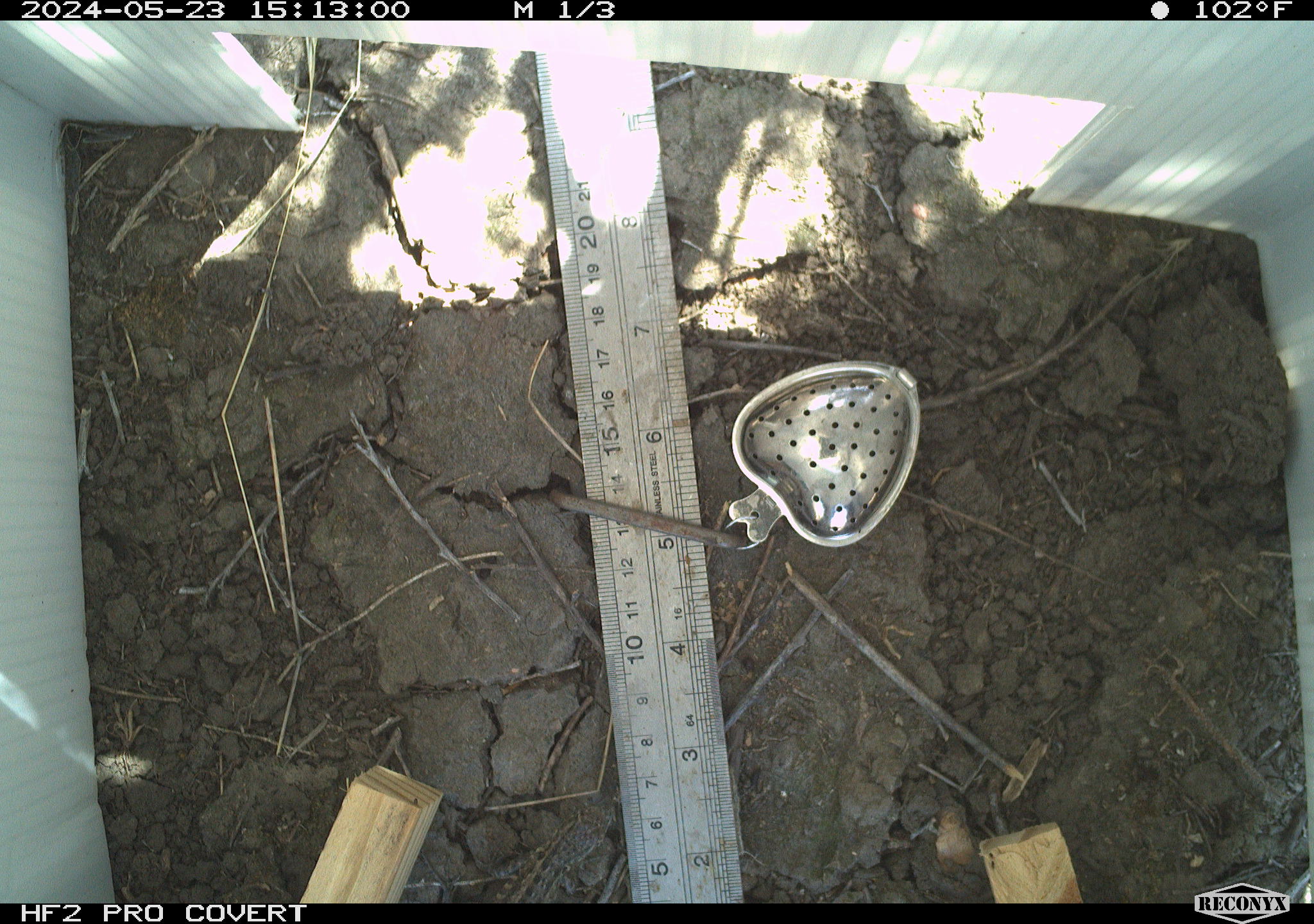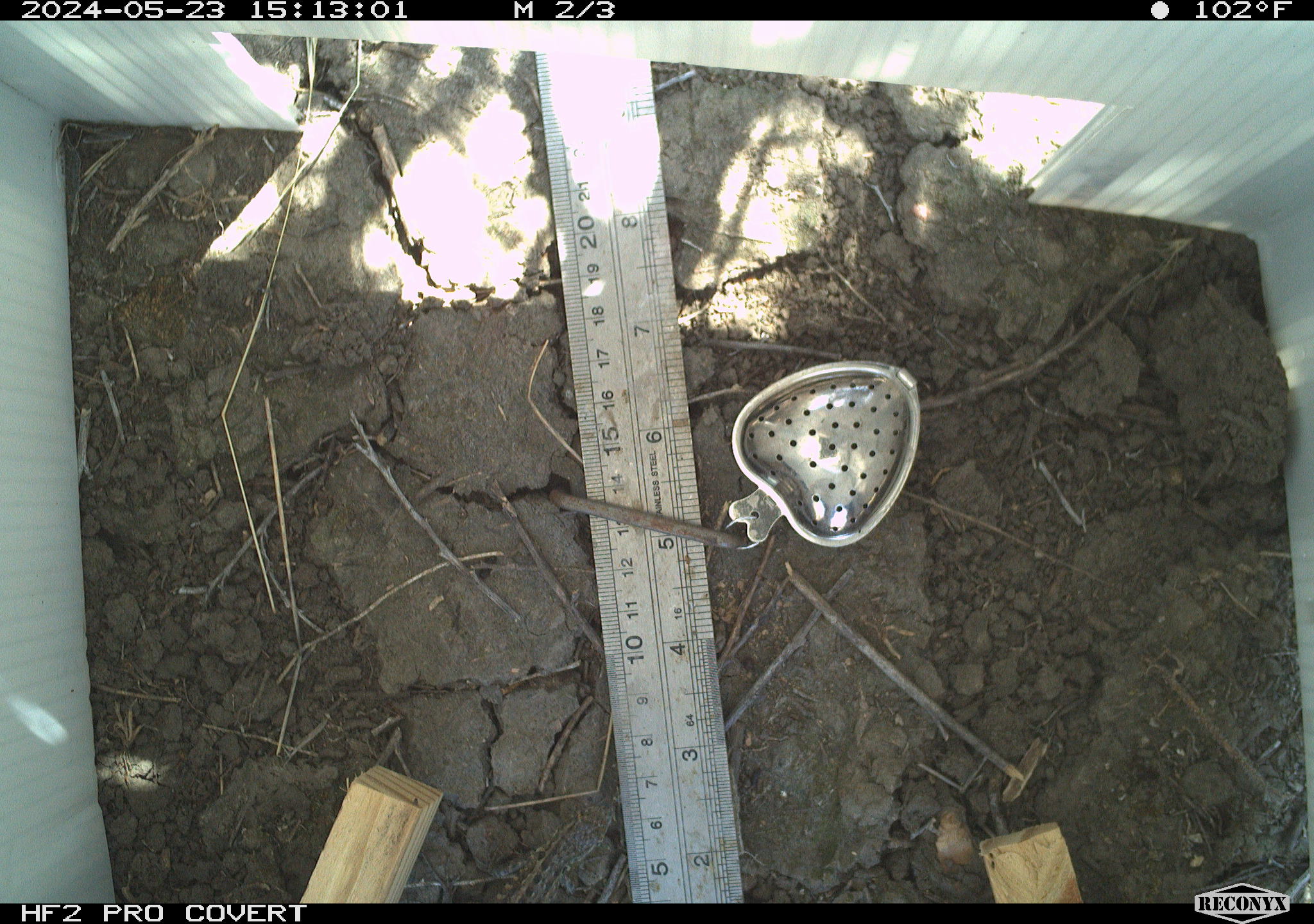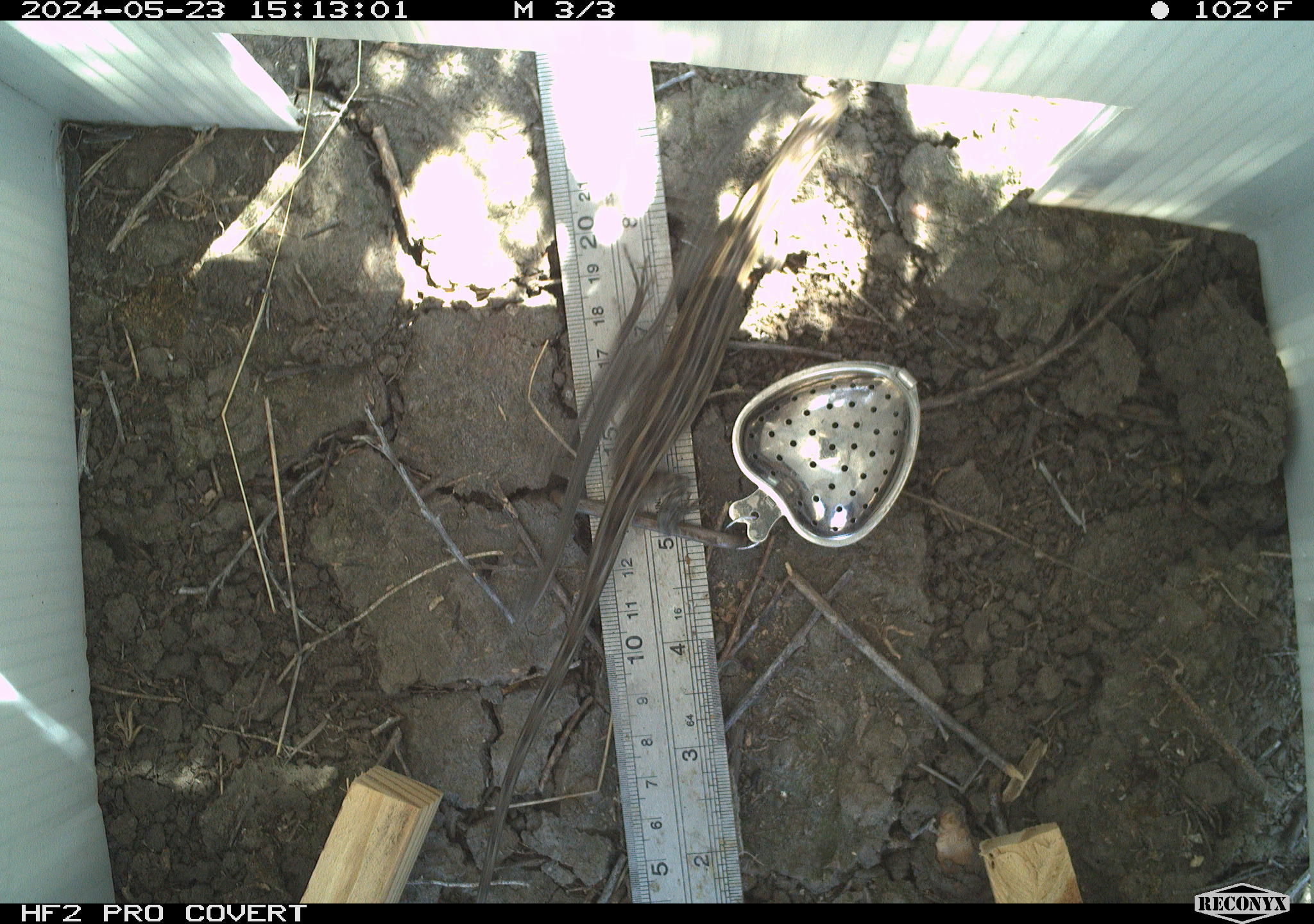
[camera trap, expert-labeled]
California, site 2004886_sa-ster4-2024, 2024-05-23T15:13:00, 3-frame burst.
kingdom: Animalia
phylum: Chordata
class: Reptilia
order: Squamata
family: Phrynosomatidae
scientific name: Phrynosomatidae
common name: phrynosomatid lizards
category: phrynosomatidae family